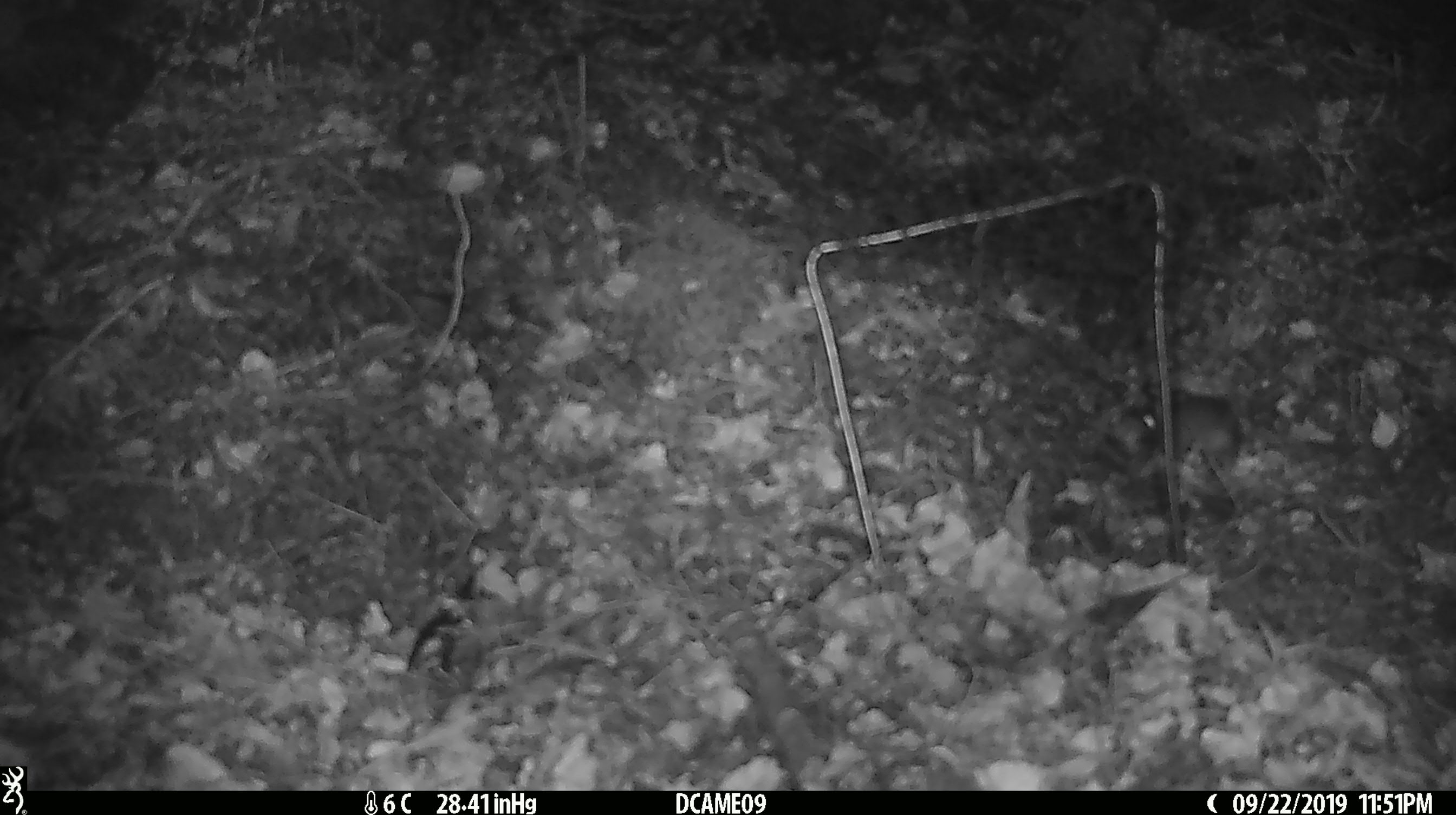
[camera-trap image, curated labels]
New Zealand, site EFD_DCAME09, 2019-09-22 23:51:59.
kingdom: Animalia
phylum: Chordata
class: Mammalia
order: Rodentia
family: Muridae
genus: Mus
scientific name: Mus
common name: mouse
Mouse (Mus).